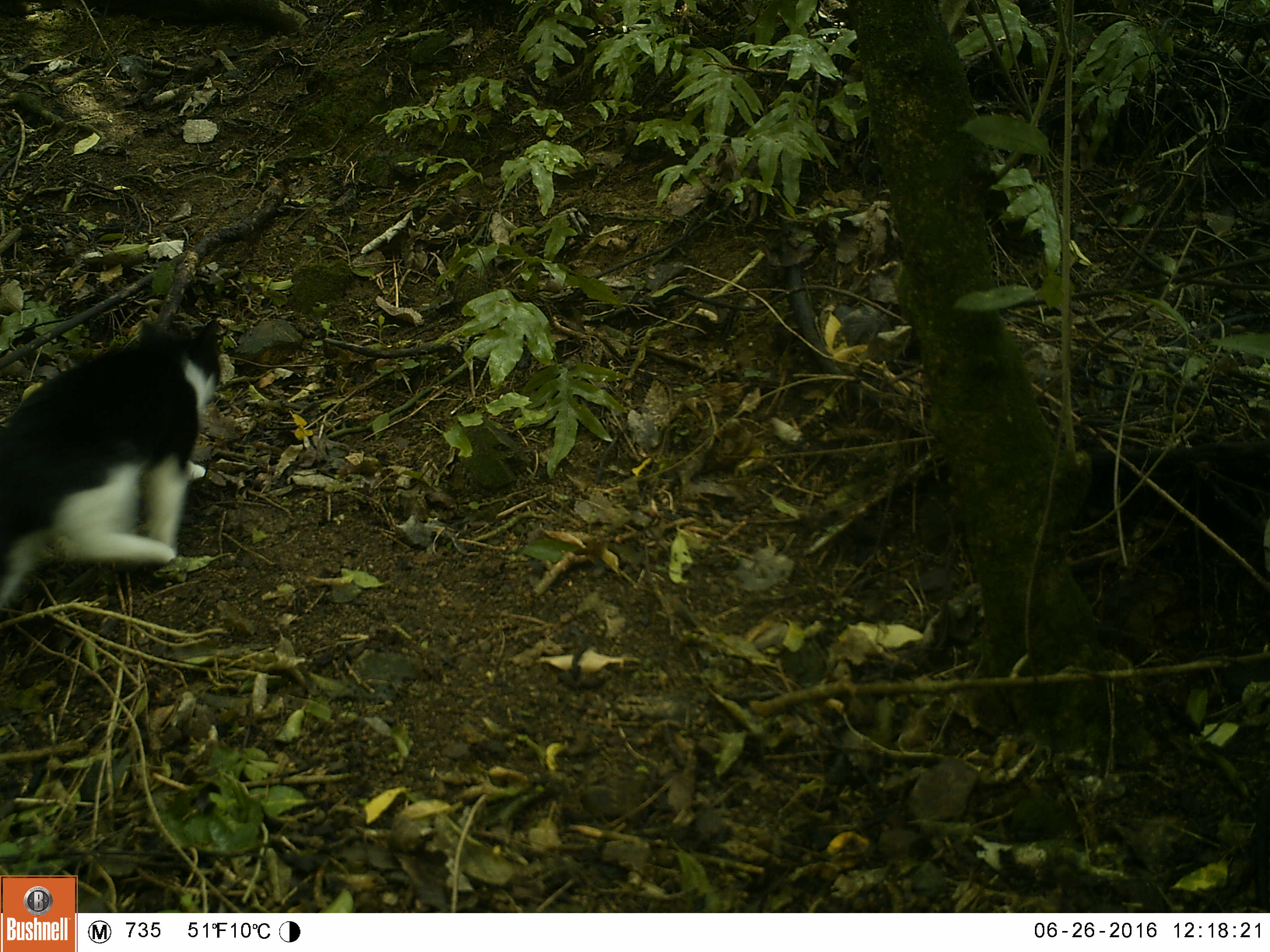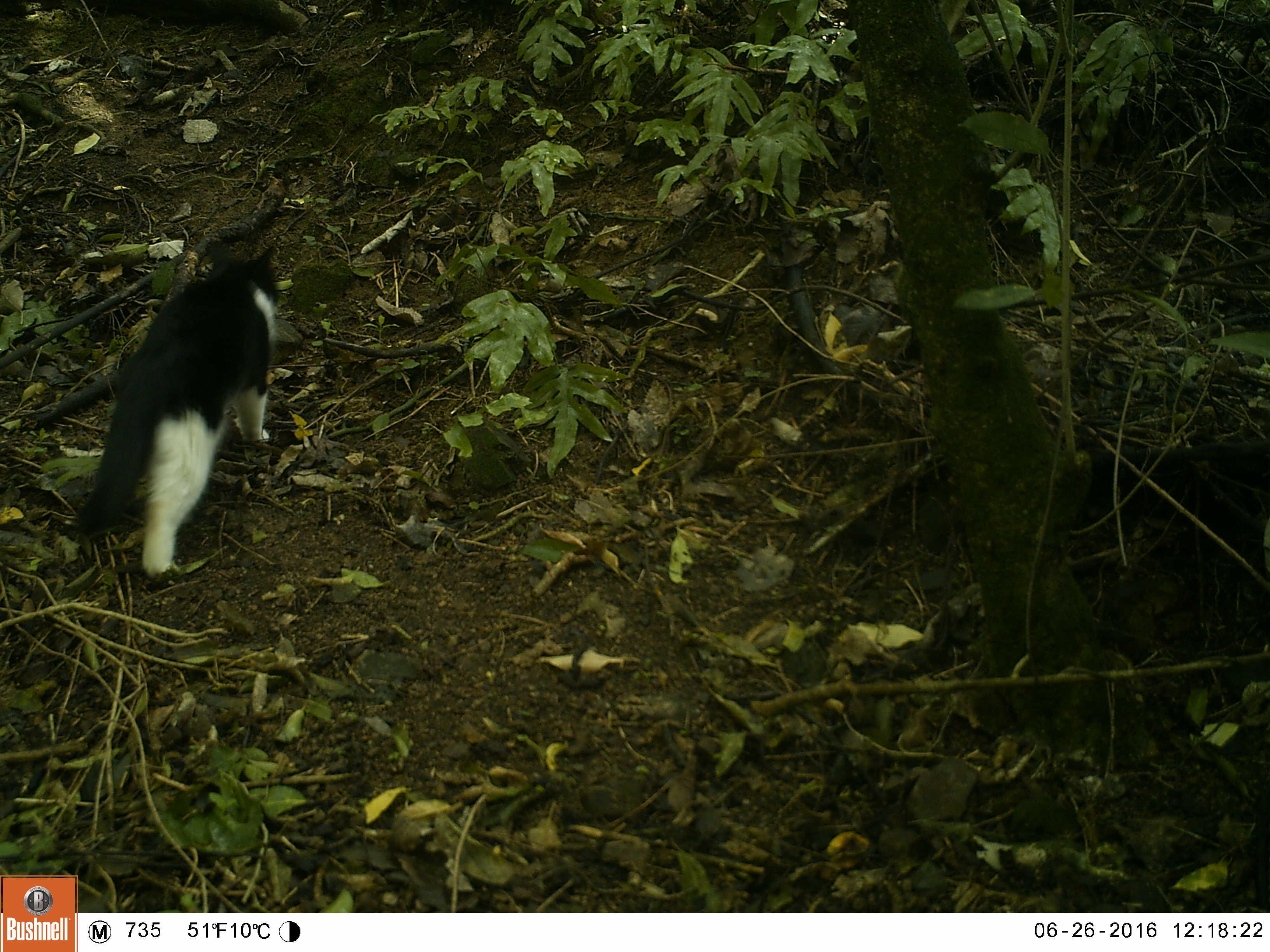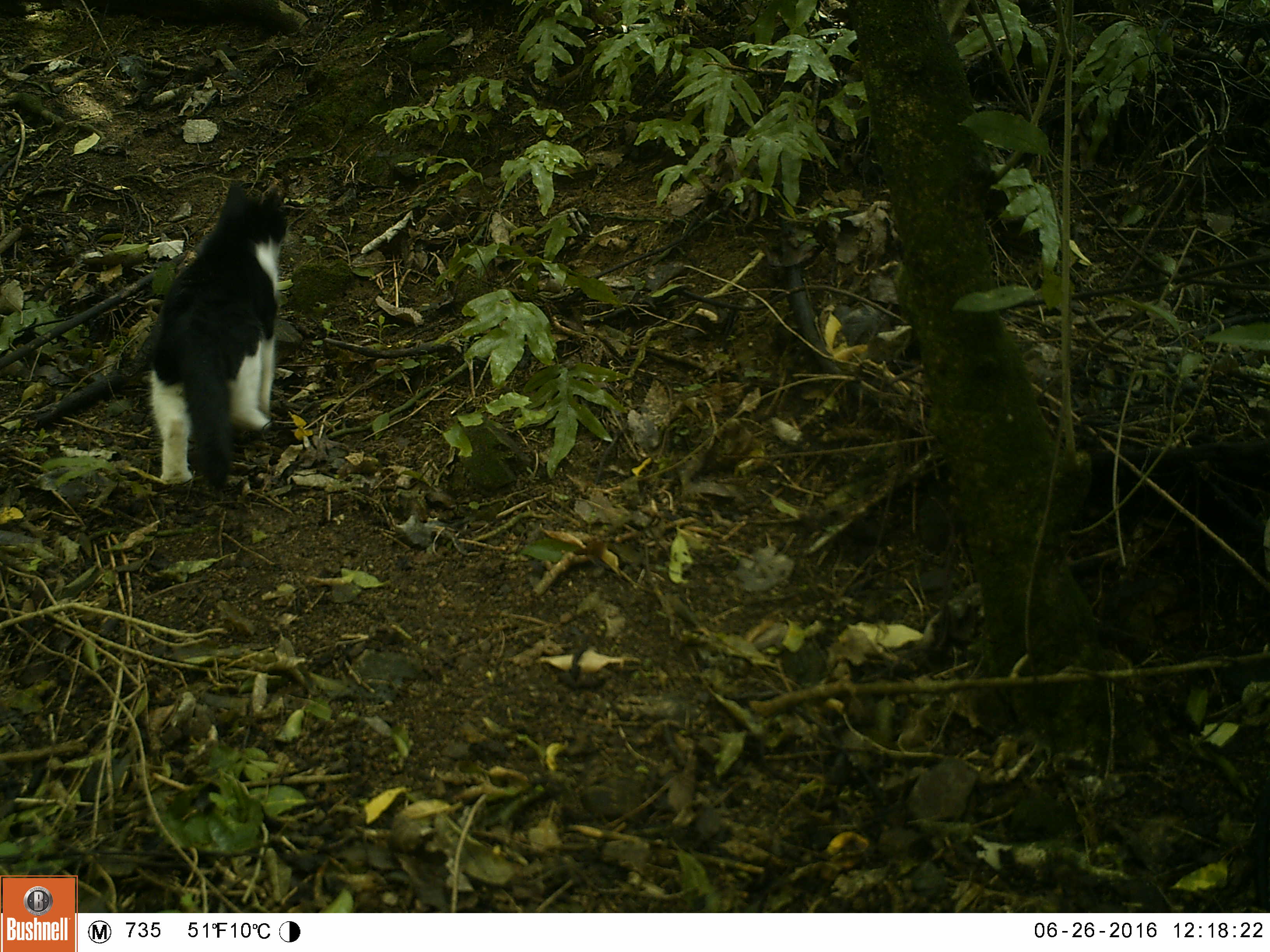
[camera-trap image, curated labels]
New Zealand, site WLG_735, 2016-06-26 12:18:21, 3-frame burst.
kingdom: Animalia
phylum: Chordata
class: Mammalia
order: Carnivora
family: Felidae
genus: Felis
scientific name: Felis catus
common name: domestic cat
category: cat